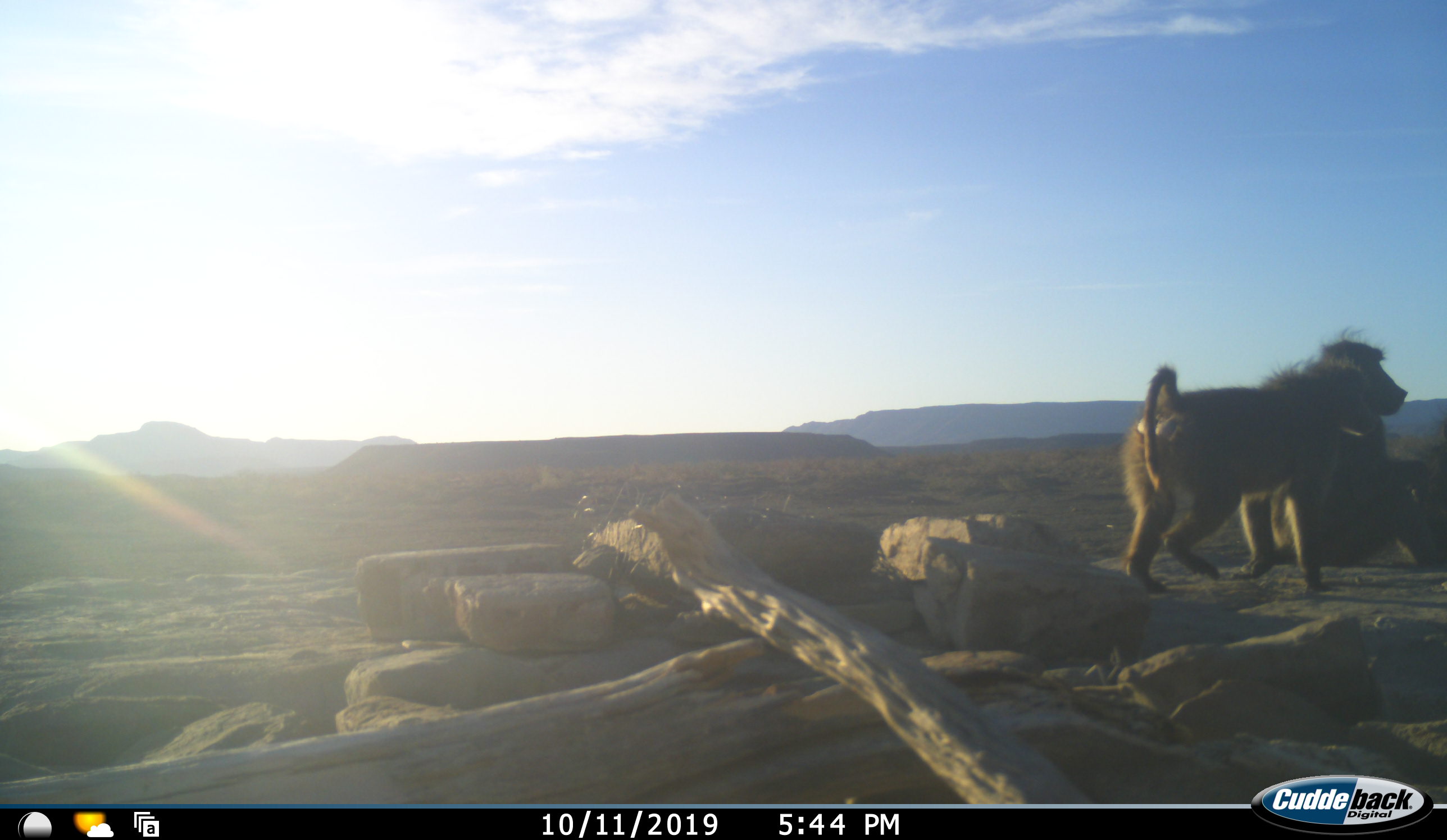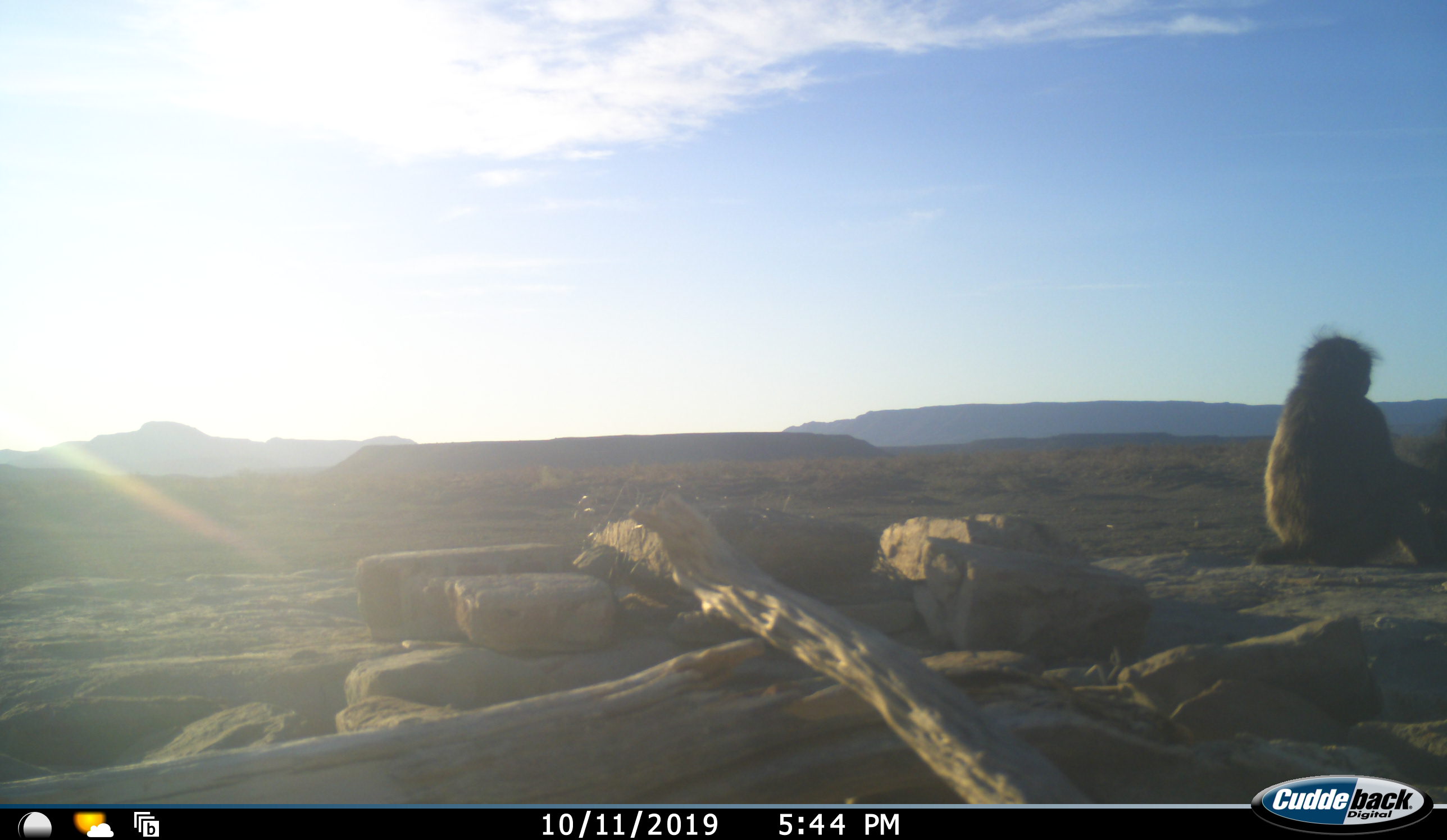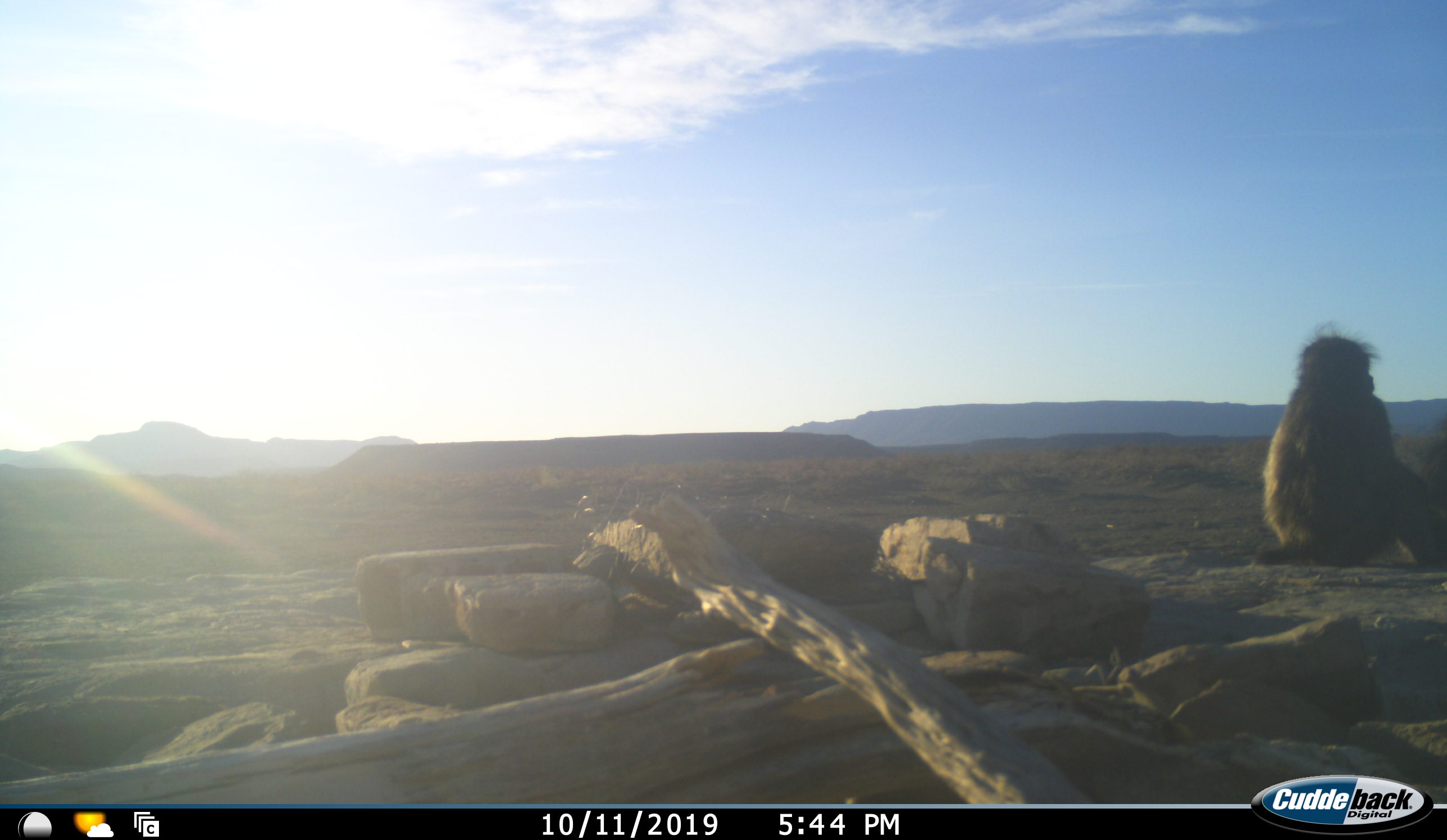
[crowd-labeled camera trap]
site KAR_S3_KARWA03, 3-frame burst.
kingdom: Animalia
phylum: Chordata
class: Mammalia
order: Primates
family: Cercopithecidae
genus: Papio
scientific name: Papio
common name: baboon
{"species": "baboon (Papio)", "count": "2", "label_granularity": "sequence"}